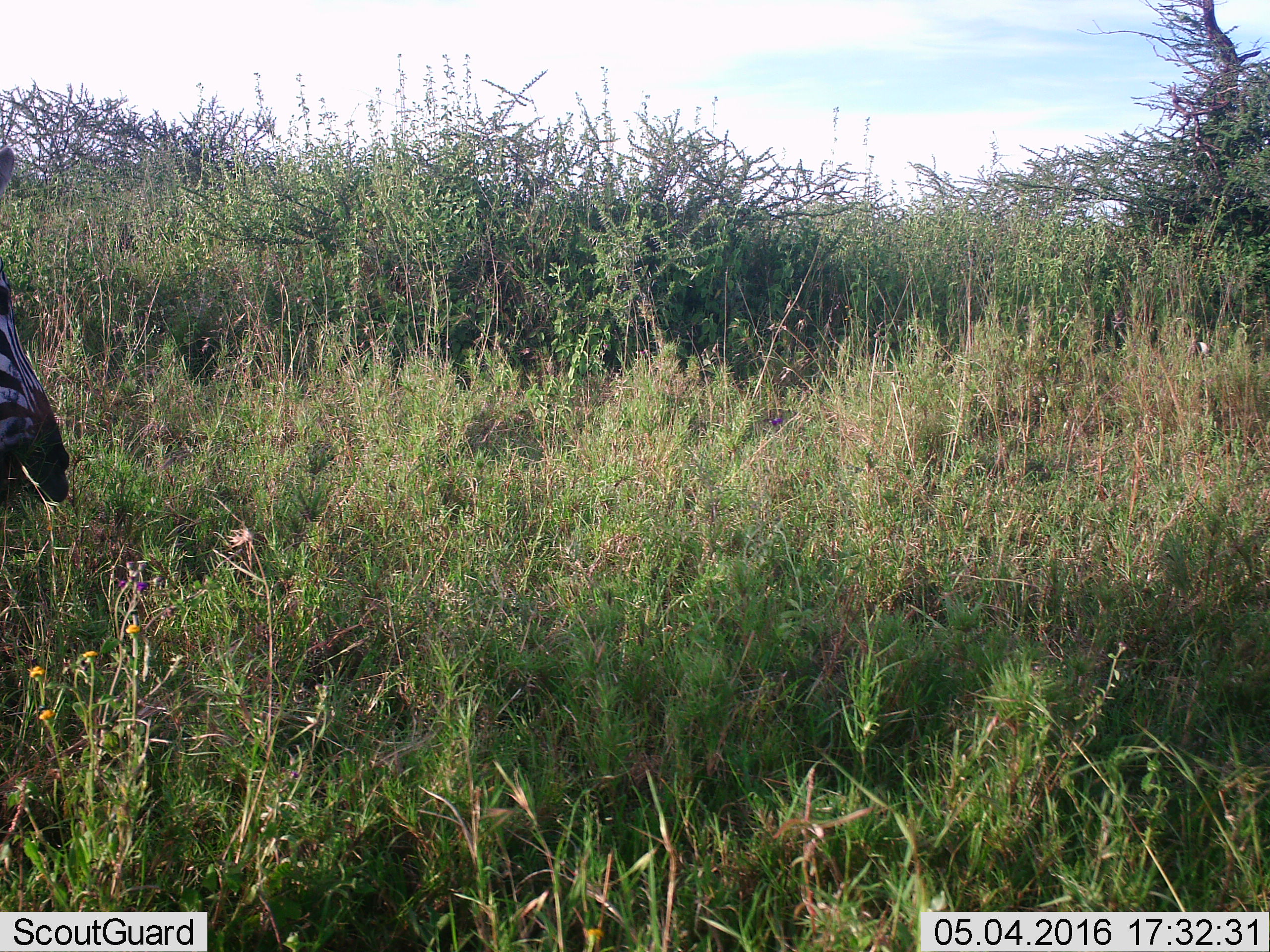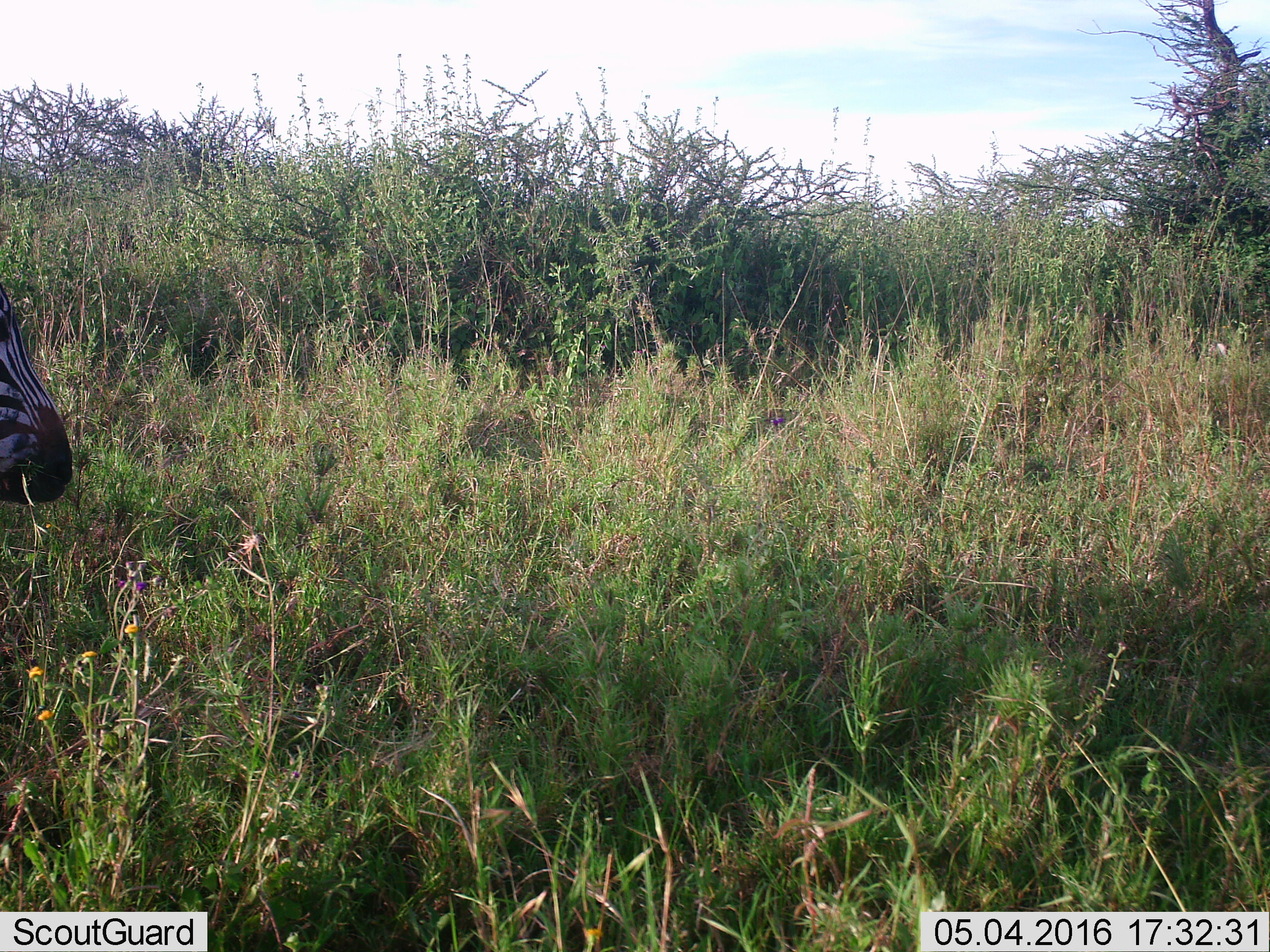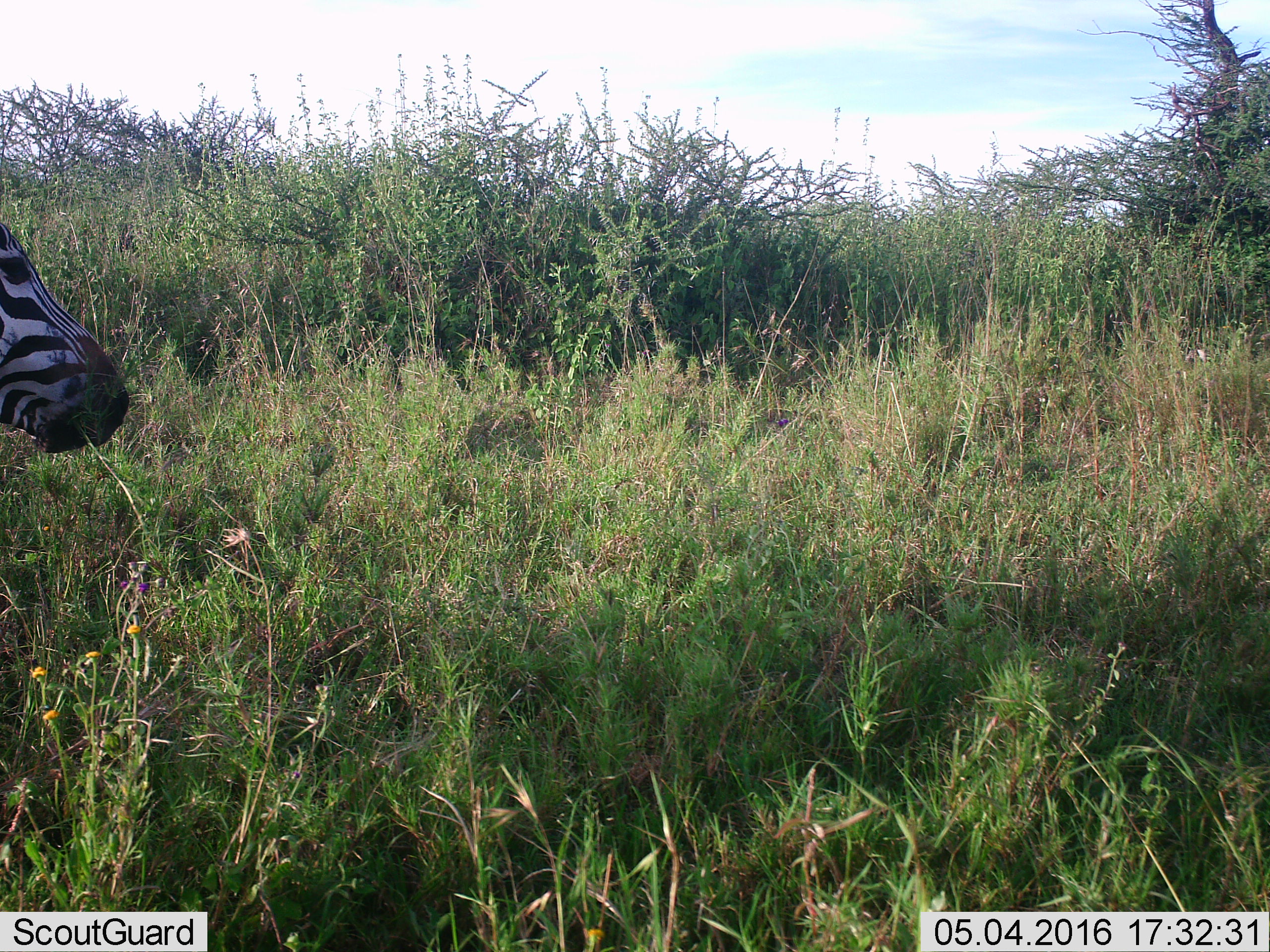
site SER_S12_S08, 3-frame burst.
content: unidentified animal